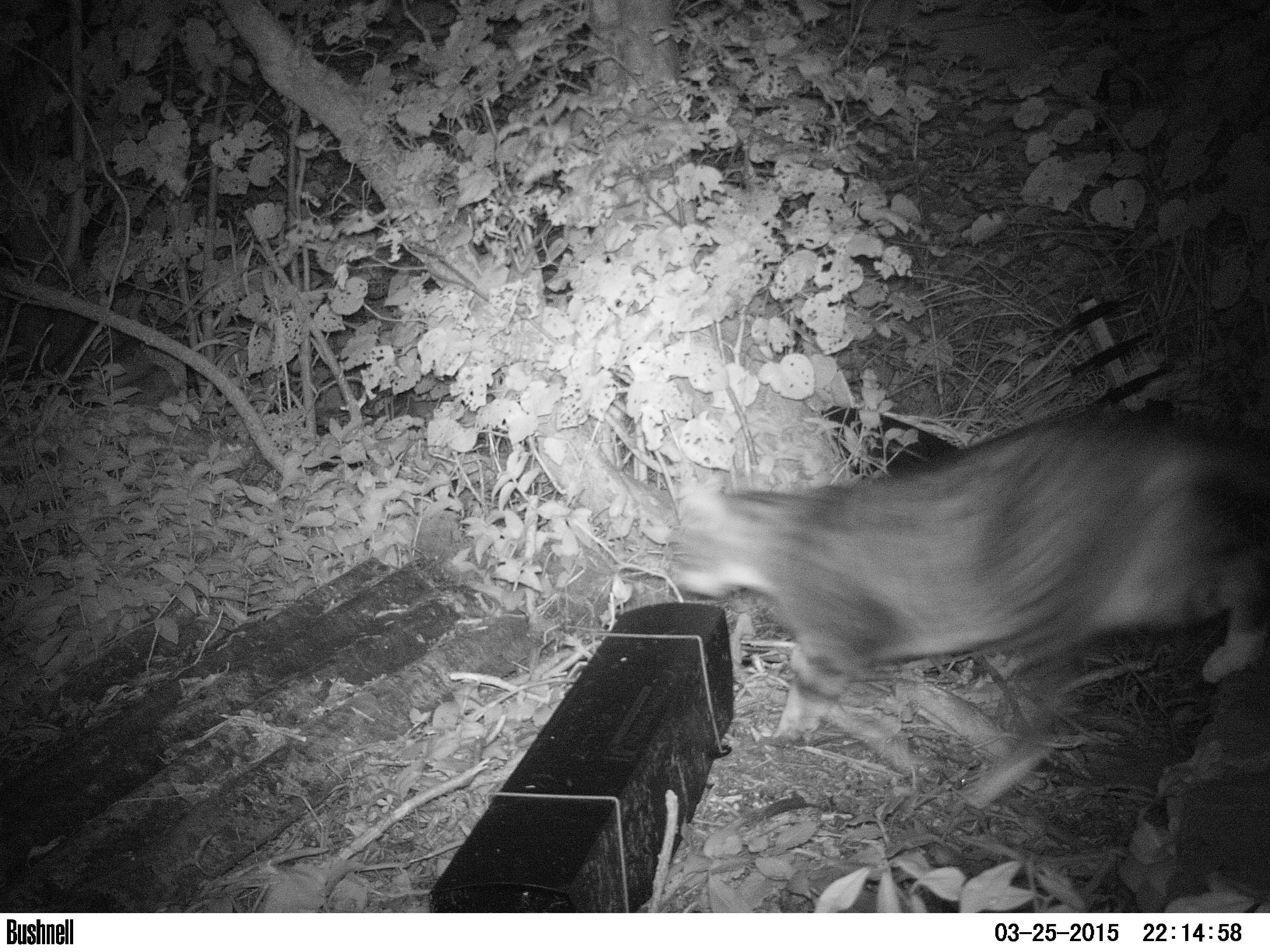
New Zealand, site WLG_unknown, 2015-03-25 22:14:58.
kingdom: Animalia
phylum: Chordata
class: Mammalia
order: Carnivora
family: Felidae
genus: Felis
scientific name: Felis catus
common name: domestic cat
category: cat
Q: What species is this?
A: Cat (domestic cat) (Felis catus).